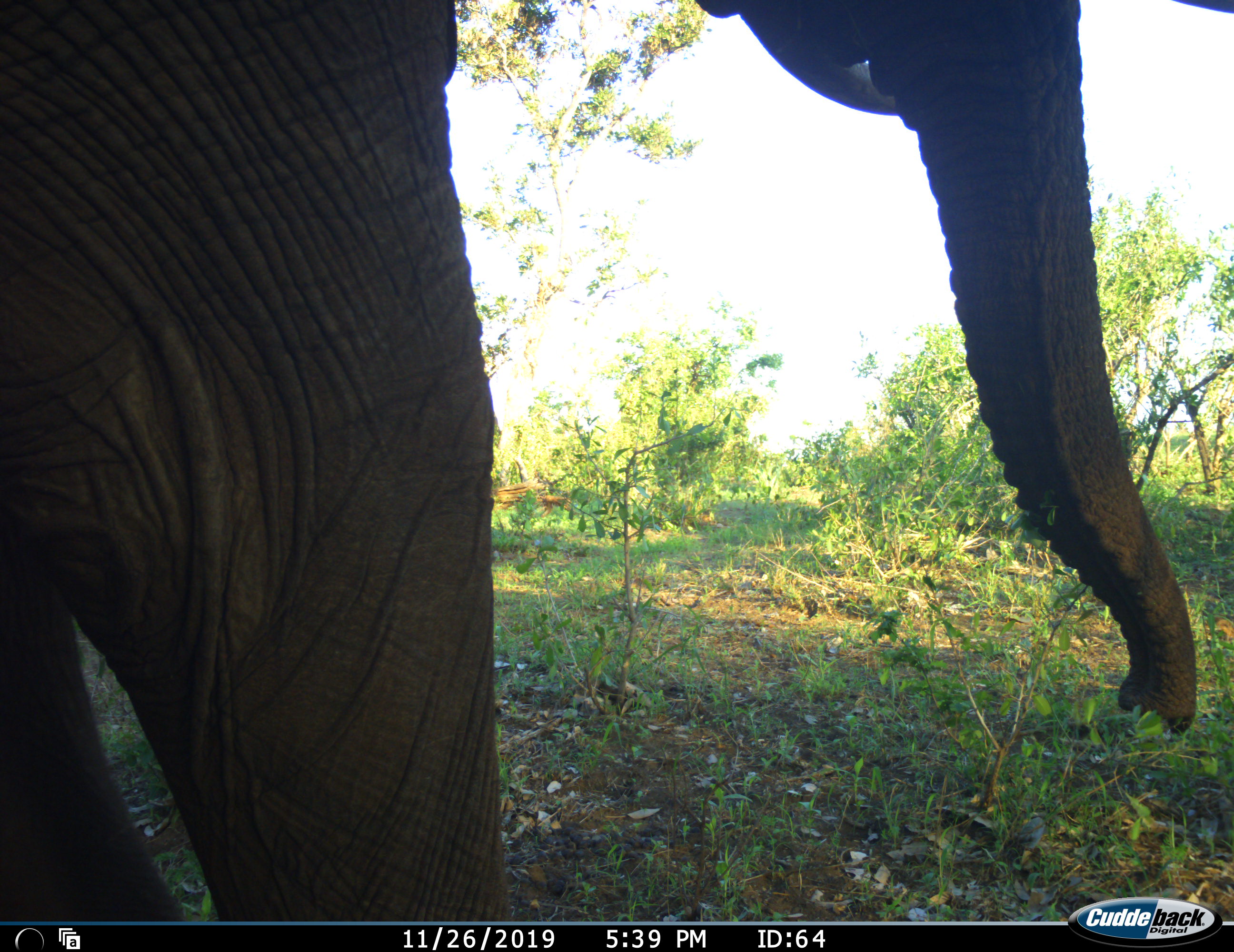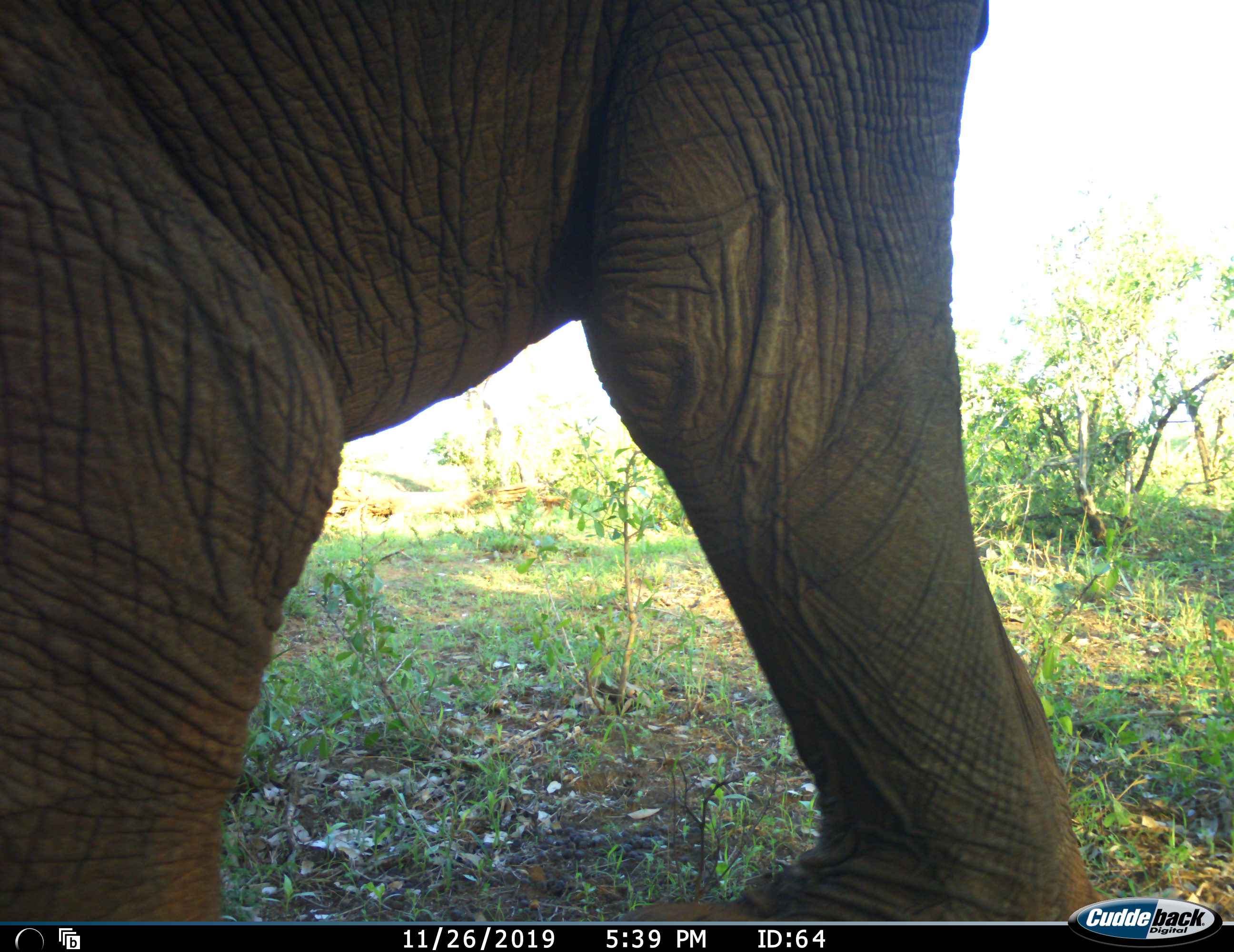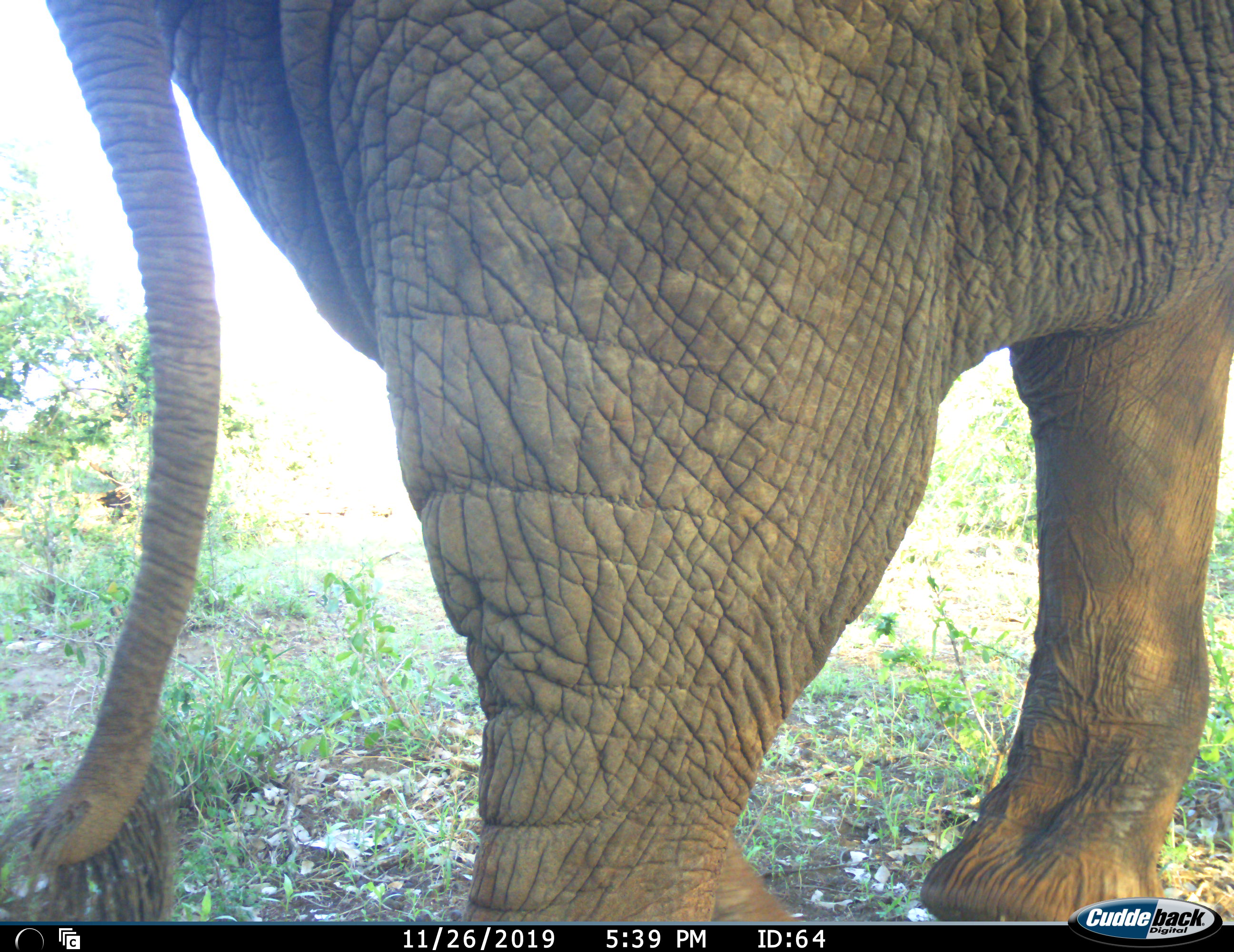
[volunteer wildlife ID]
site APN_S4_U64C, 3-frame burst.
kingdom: Animalia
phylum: Chordata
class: Mammalia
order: Proboscidea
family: Elephantidae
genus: Loxodonta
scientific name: Loxodonta africana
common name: african bush elephant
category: elephant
Elephant (african bush elephant) (Loxodonta africana), count 1. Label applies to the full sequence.